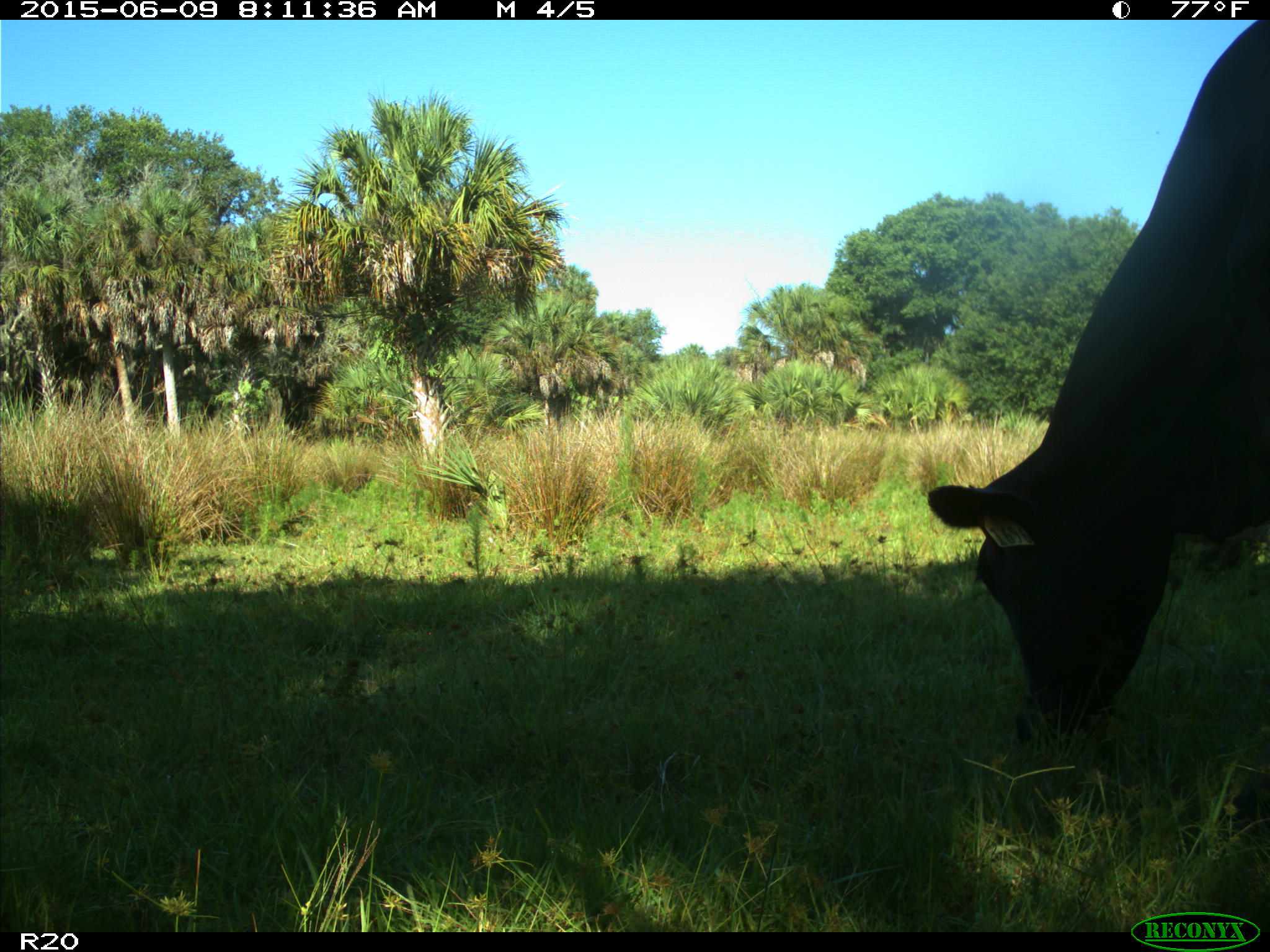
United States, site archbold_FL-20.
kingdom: Animalia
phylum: Chordata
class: Mammalia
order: Artiodactyla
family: Bovidae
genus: Bos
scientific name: Bos taurus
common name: domestic cow